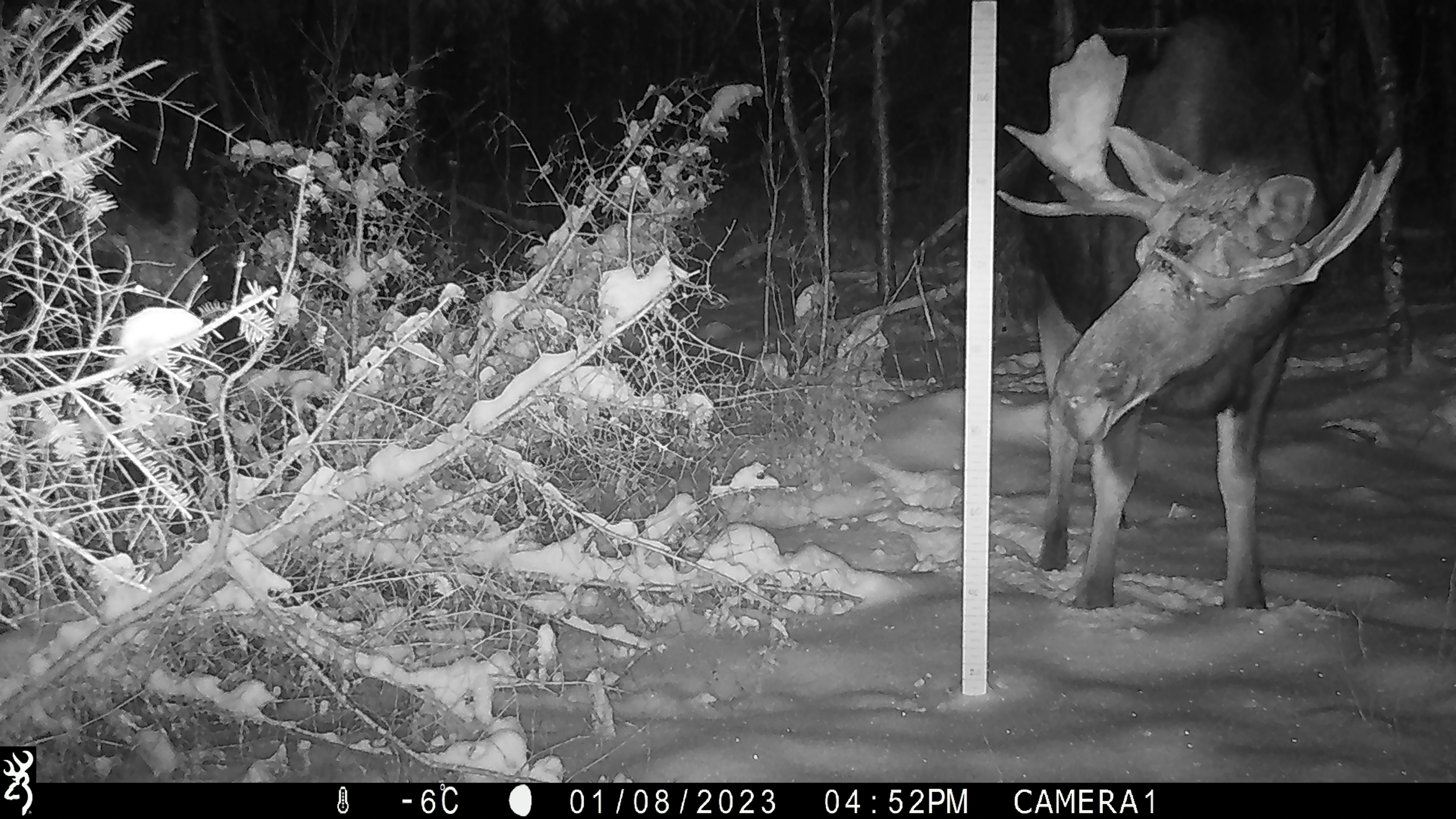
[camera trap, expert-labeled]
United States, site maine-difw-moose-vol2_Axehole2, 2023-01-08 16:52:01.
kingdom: Animalia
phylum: Chordata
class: Mammalia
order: Artiodactyla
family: Cervidae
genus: Alces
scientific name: Alces alces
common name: moose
Moose (Alces alces).